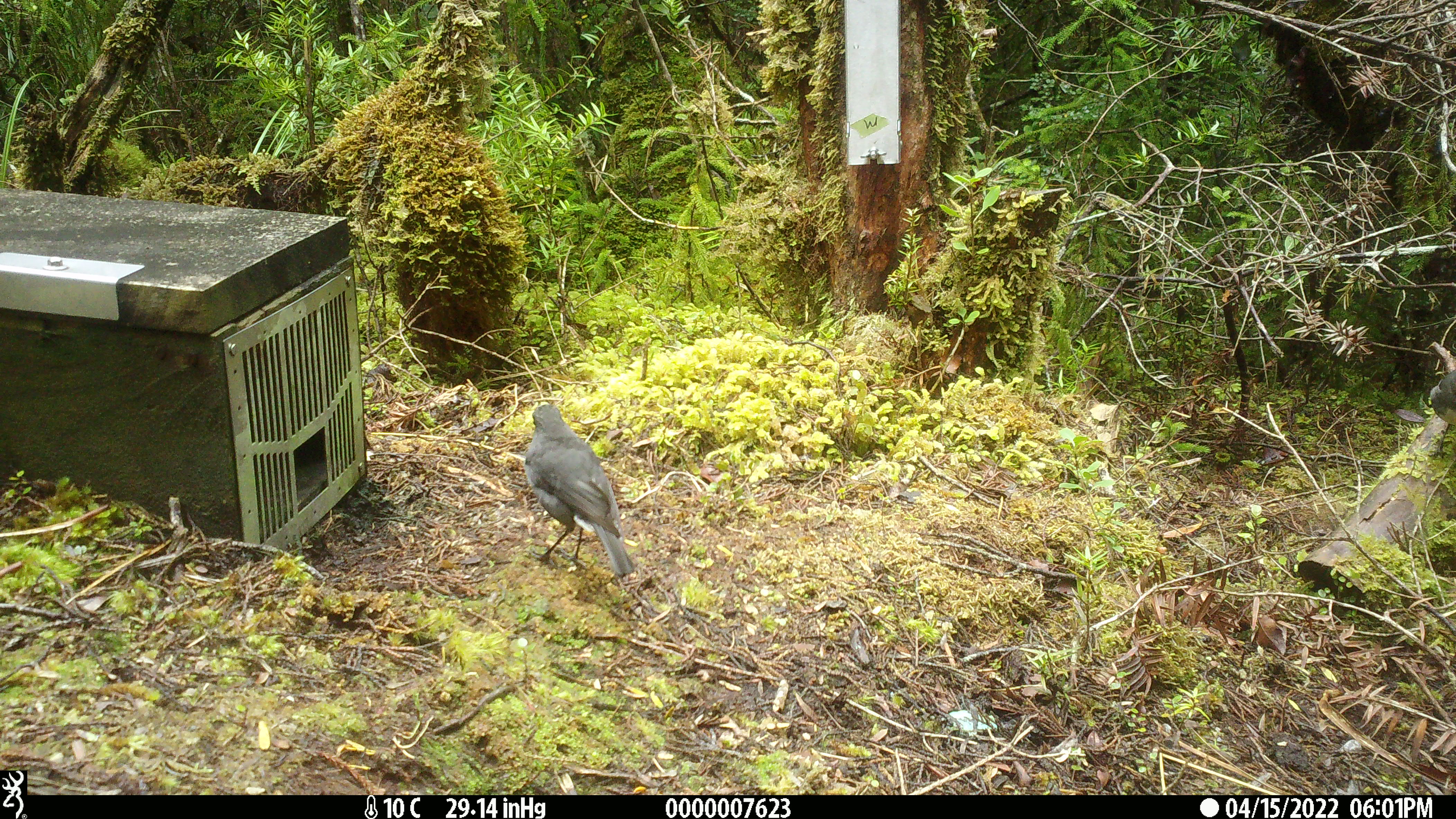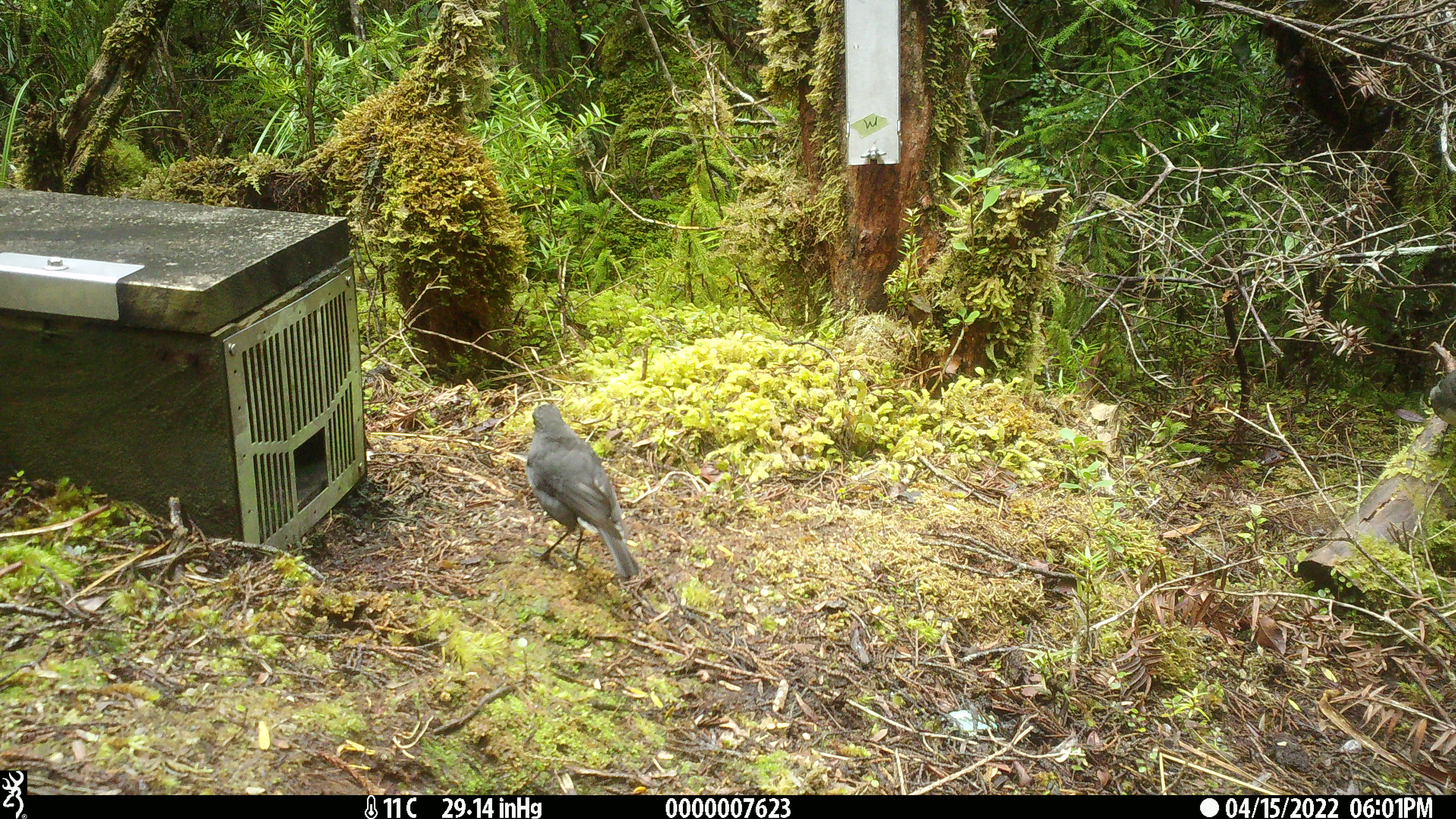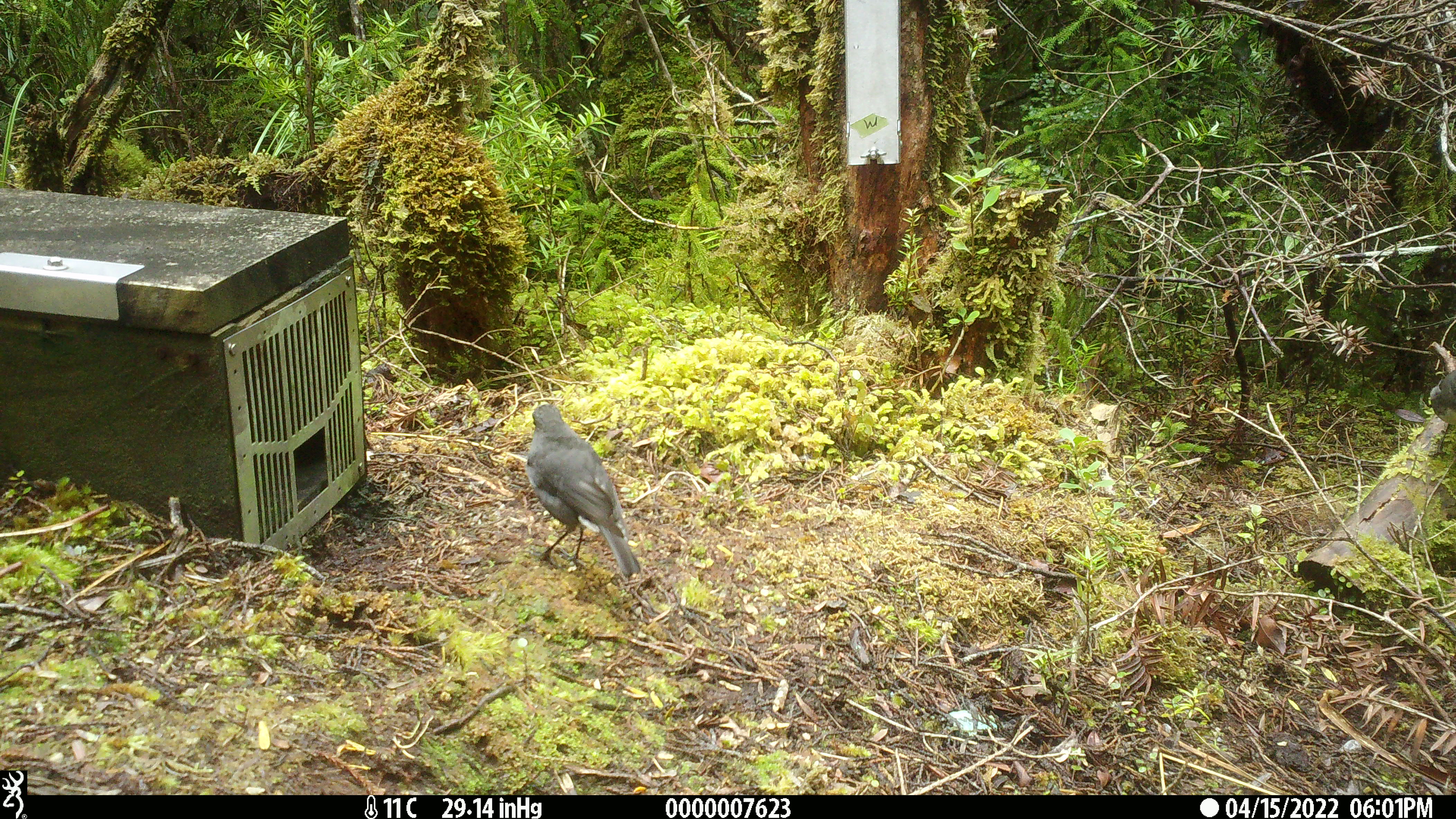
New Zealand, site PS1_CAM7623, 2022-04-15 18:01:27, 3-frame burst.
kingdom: Animalia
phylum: Chordata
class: Aves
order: Passeriformes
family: Petroicidae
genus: Petroica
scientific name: Petroica australis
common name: new zealand robin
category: robin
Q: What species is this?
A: Robin (new zealand robin) (Petroica australis).